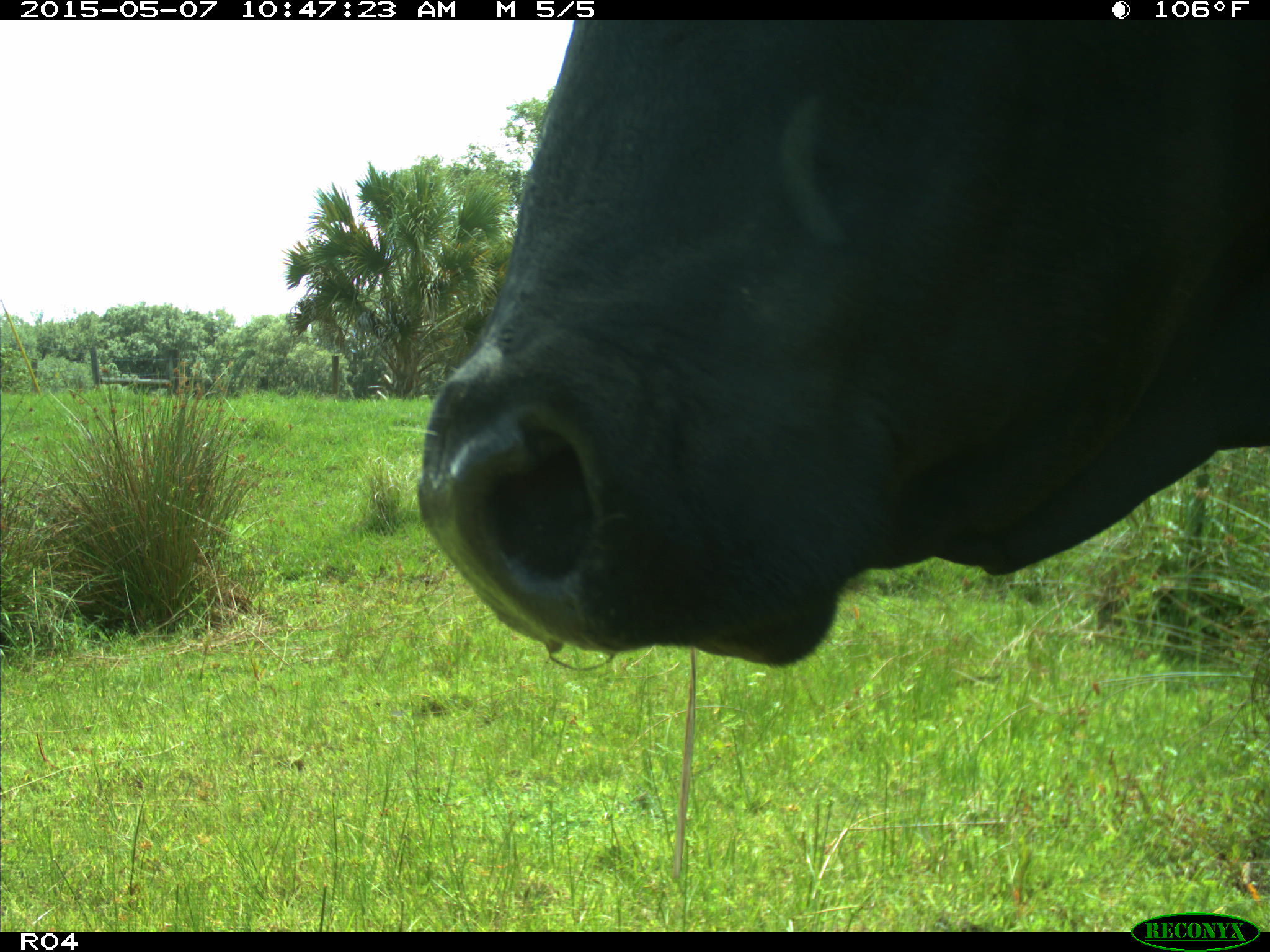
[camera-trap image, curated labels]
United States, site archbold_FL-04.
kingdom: Animalia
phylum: Chordata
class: Mammalia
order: Artiodactyla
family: Bovidae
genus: Bos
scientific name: Bos taurus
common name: domestic cow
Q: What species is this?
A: Bos taurus (domestic cow).